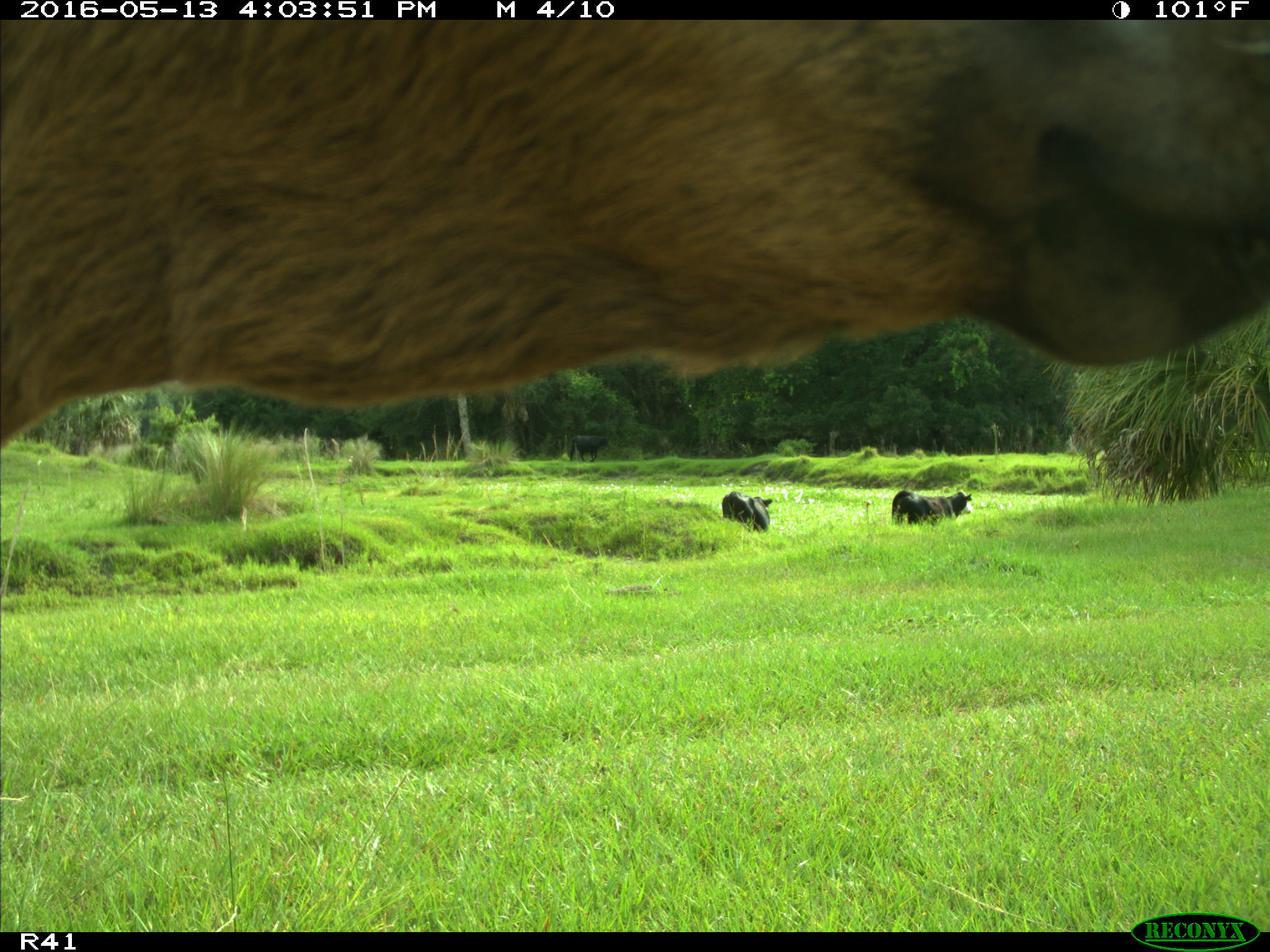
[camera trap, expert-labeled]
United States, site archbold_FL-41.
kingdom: Animalia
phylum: Chordata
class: Mammalia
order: Artiodactyla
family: Bovidae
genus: Bos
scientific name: Bos taurus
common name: domestic cow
Bos taurus (domestic cow).